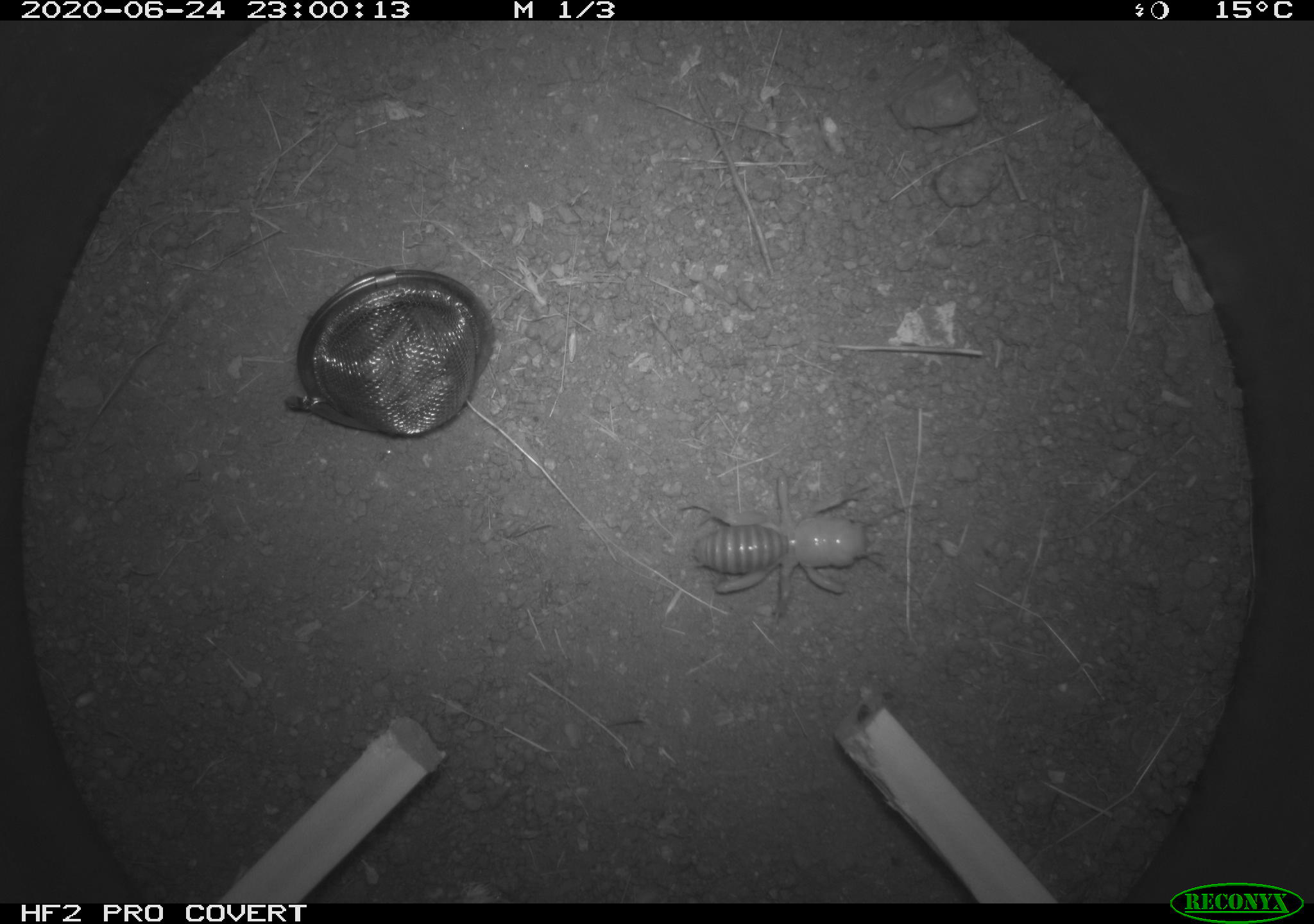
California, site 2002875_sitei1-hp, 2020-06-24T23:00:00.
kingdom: Animalia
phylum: Arthropoda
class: Insecta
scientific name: Insecta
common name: insect